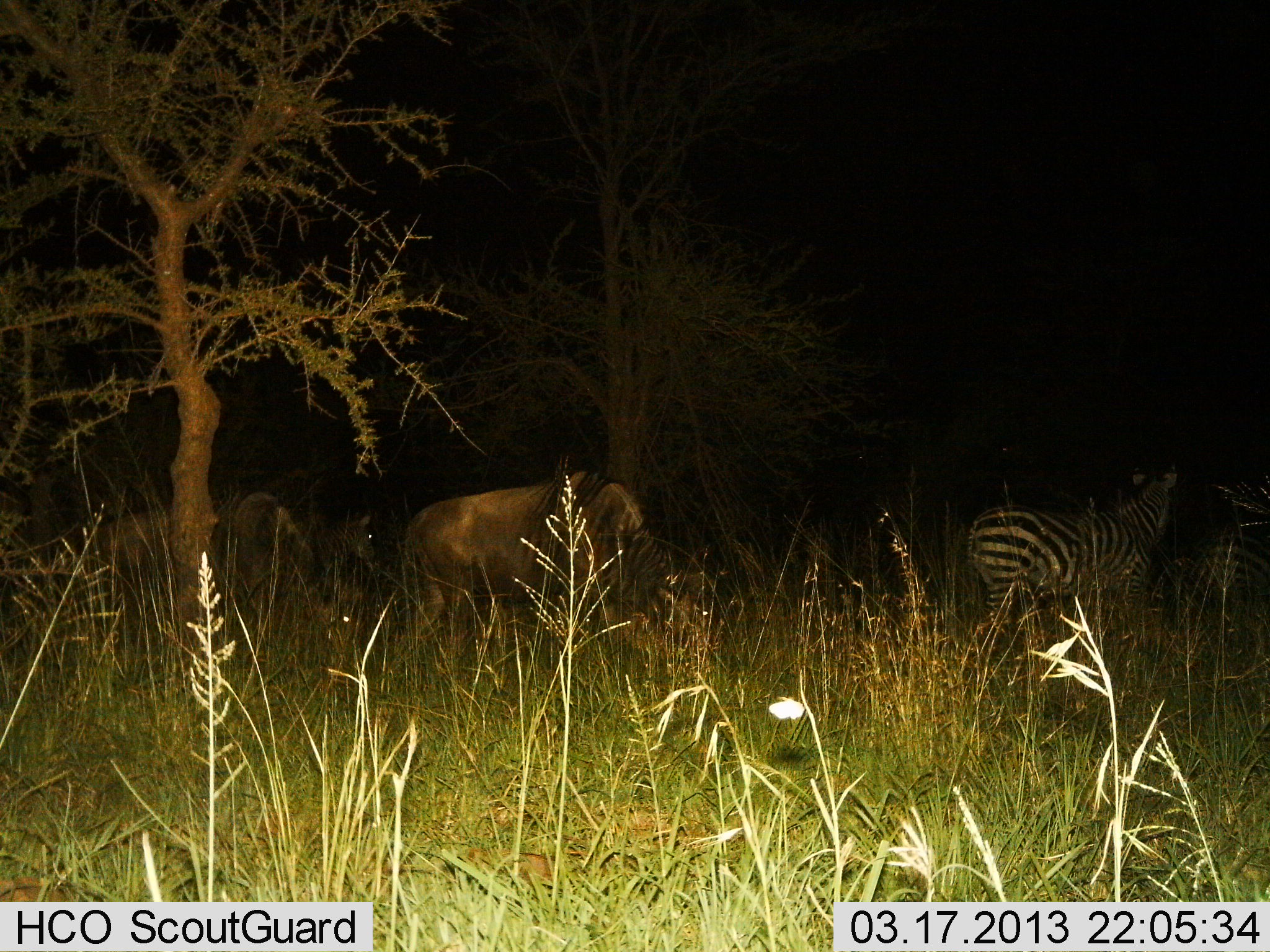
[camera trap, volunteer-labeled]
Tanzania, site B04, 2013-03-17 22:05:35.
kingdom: Animalia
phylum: Chordata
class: Mammalia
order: Artiodactyla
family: Bovidae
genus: Connochaetes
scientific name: Connochaetes taurinus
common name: blue wildebeest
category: wildebeest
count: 3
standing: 47%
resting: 6%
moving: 18%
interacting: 0%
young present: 0%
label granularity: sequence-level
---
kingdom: Animalia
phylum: Chordata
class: Mammalia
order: Perissodactyla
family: Equidae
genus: Equus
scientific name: Equus quagga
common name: plains zebra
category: zebra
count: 2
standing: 82%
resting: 0%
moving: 12%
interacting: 0%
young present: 0%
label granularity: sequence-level